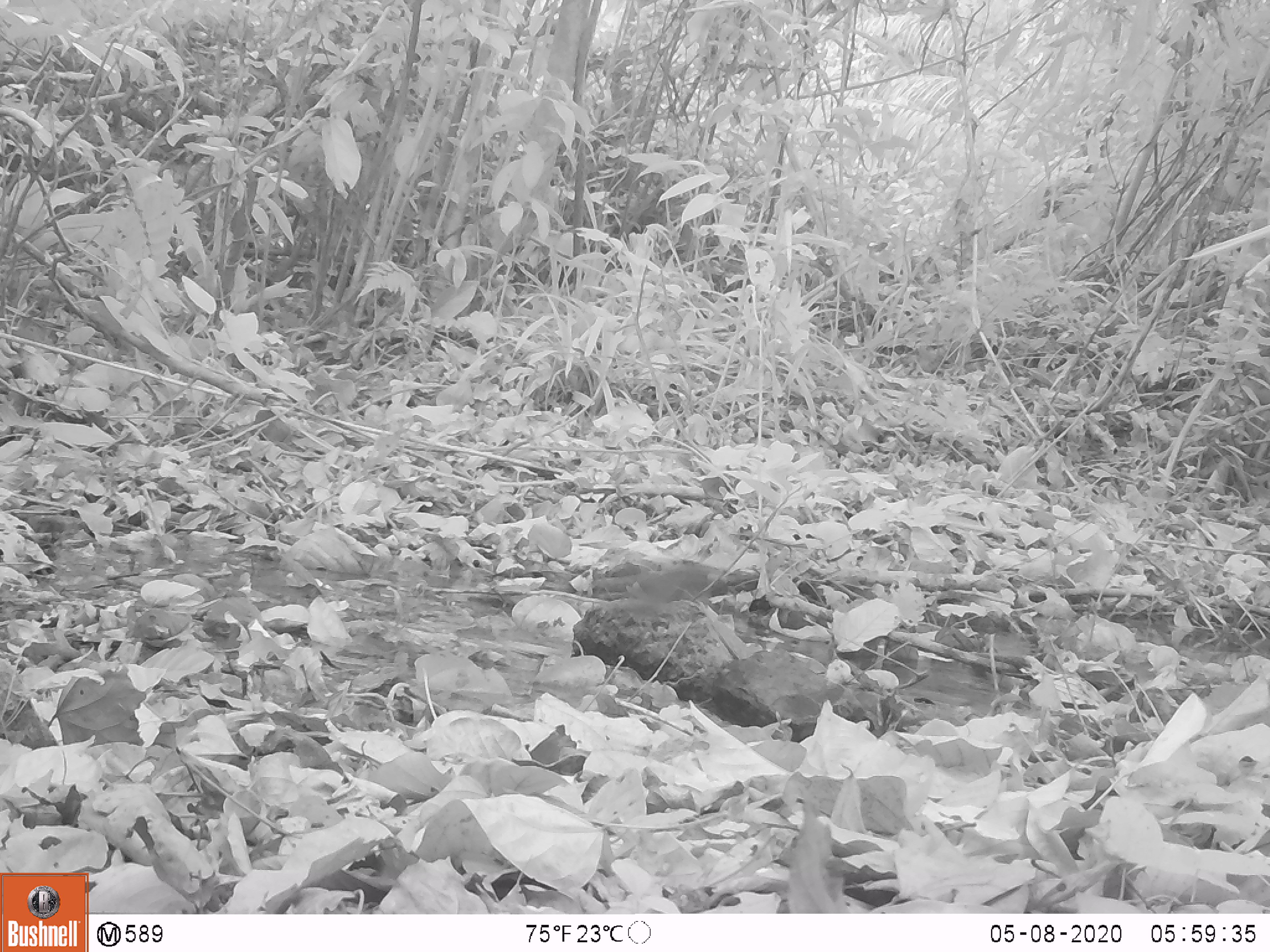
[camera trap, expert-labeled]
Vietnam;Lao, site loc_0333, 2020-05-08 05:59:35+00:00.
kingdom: Animalia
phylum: Chordata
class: Aves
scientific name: Aves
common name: bird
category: unidentified bird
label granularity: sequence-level